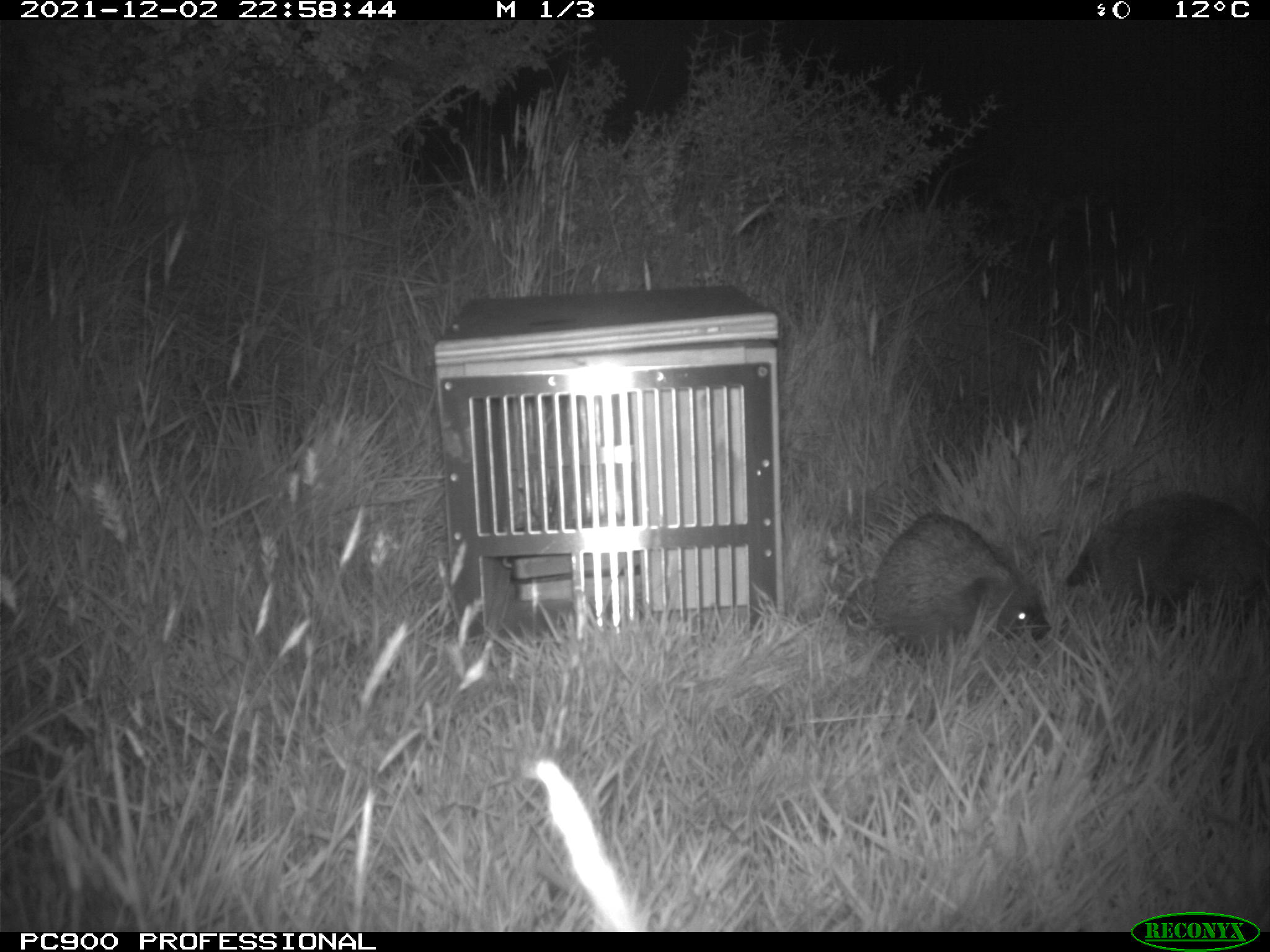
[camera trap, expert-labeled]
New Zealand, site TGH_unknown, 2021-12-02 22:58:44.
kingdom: Animalia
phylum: Chordata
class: Mammalia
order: Eulipotyphla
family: Erinaceidae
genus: Erinaceus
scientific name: Erinaceus europaeus europaeus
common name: european hedgehog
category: hedgehog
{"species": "hedgehog (european hedgehog) (Erinaceus europaeus europaeus)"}